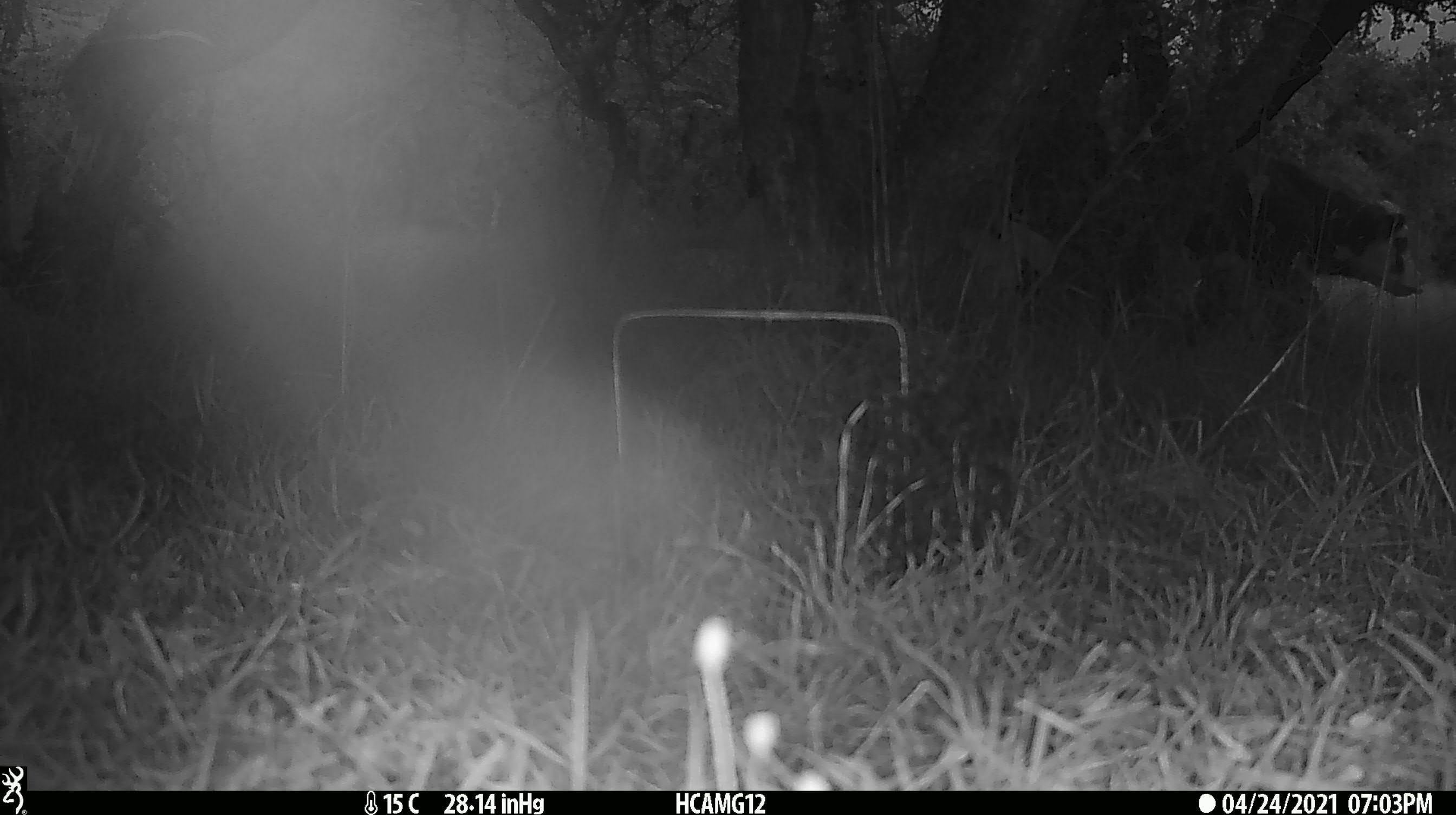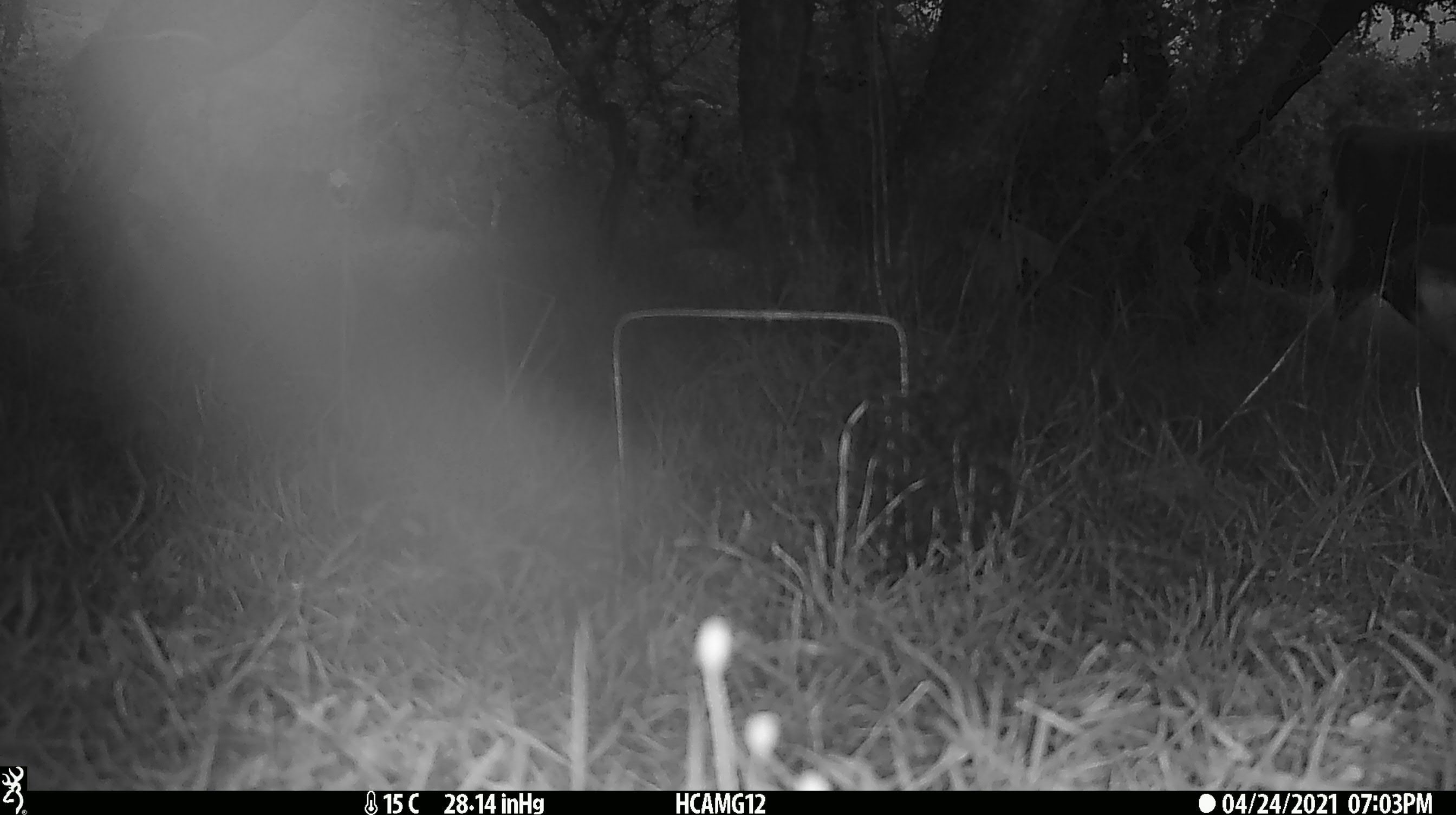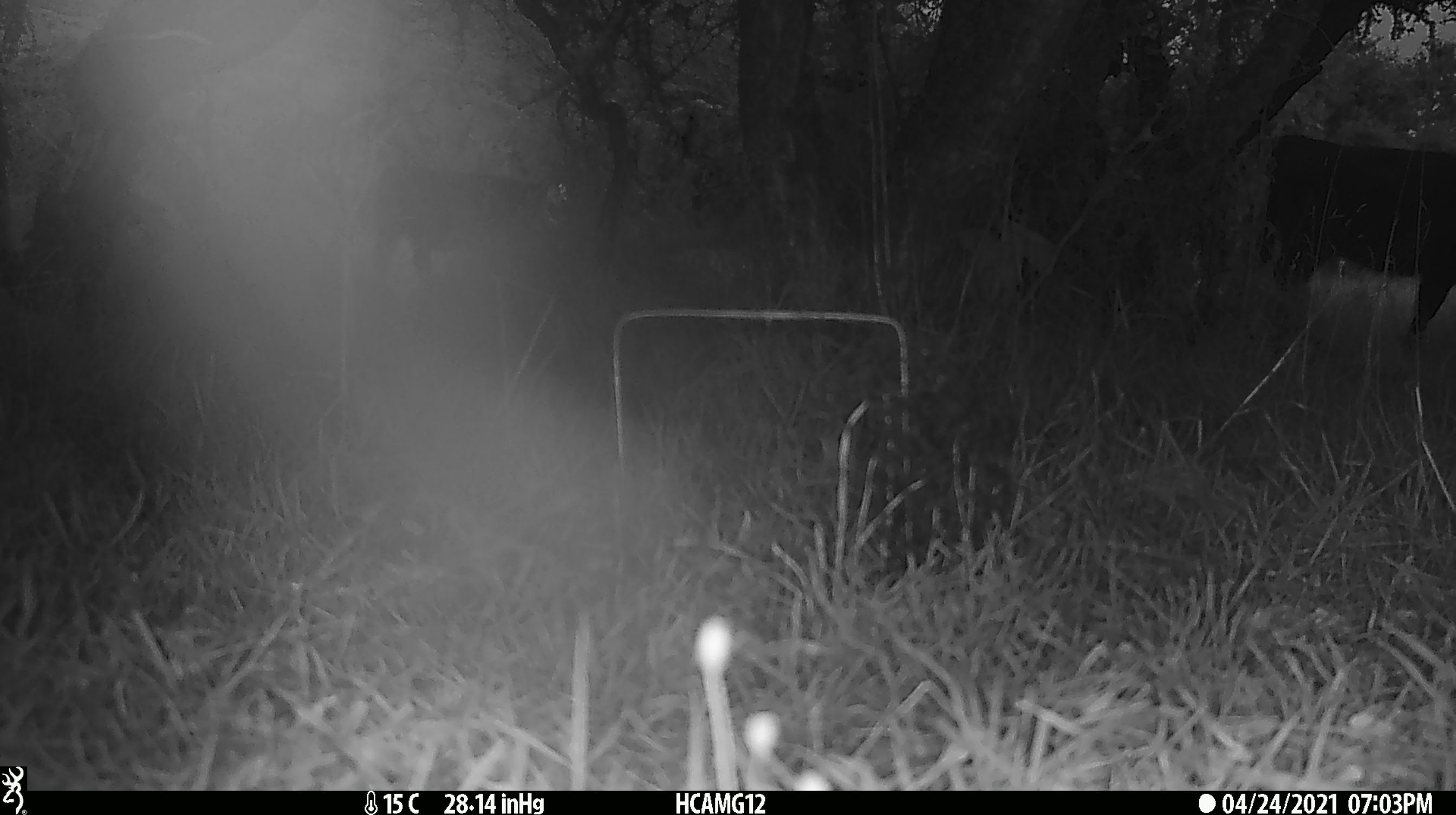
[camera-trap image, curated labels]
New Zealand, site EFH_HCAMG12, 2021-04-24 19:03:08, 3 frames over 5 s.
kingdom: Animalia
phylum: Chordata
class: Mammalia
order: Artiodactyla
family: Bovidae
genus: Bos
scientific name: Bos taurus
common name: domestic cow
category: cow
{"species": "cow (domestic cow) (Bos taurus)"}